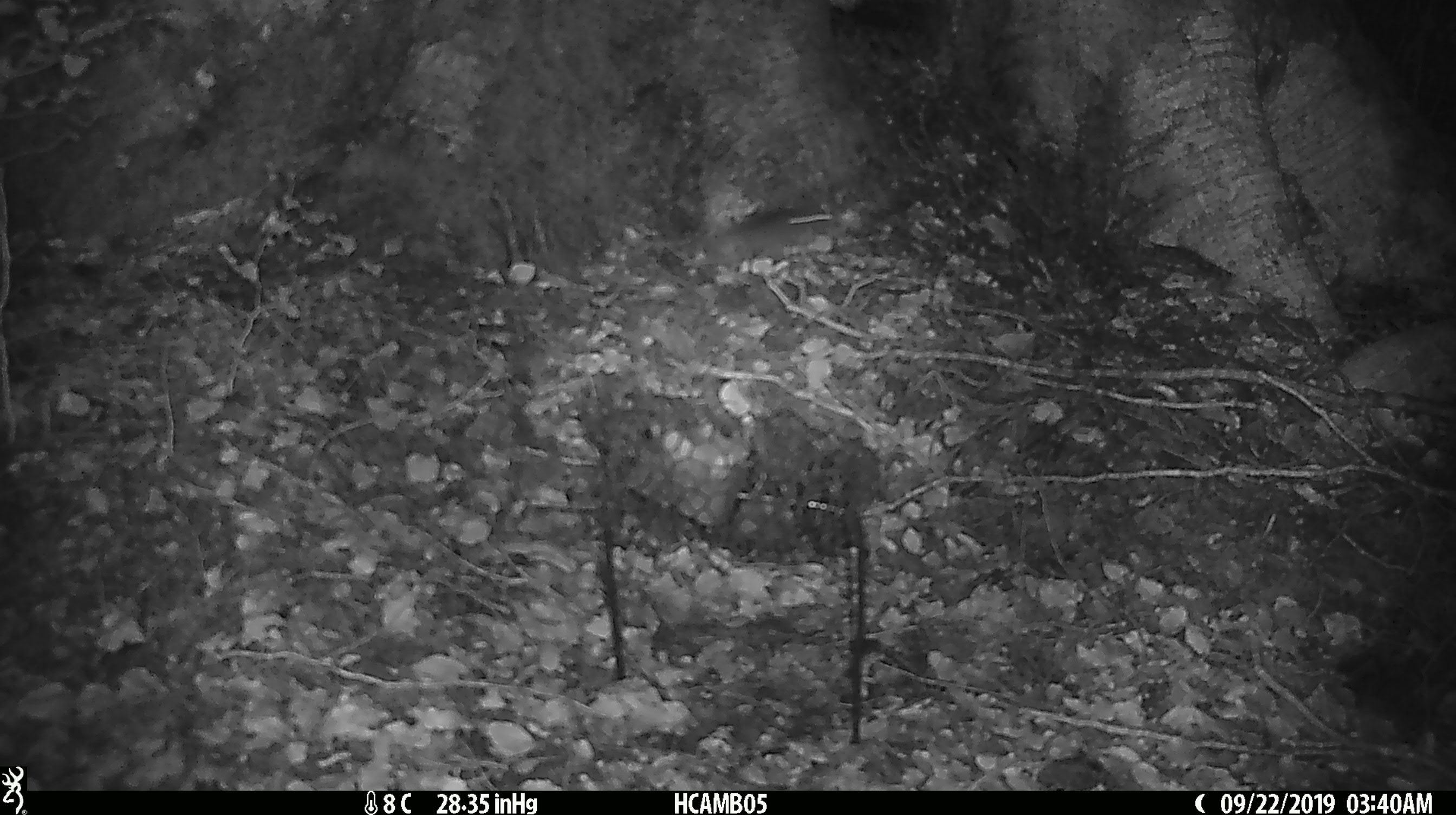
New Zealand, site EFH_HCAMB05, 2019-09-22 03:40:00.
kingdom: Animalia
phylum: Chordata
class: Mammalia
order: Rodentia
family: Muridae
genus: Mus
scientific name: Mus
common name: mouse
Mouse (Mus).